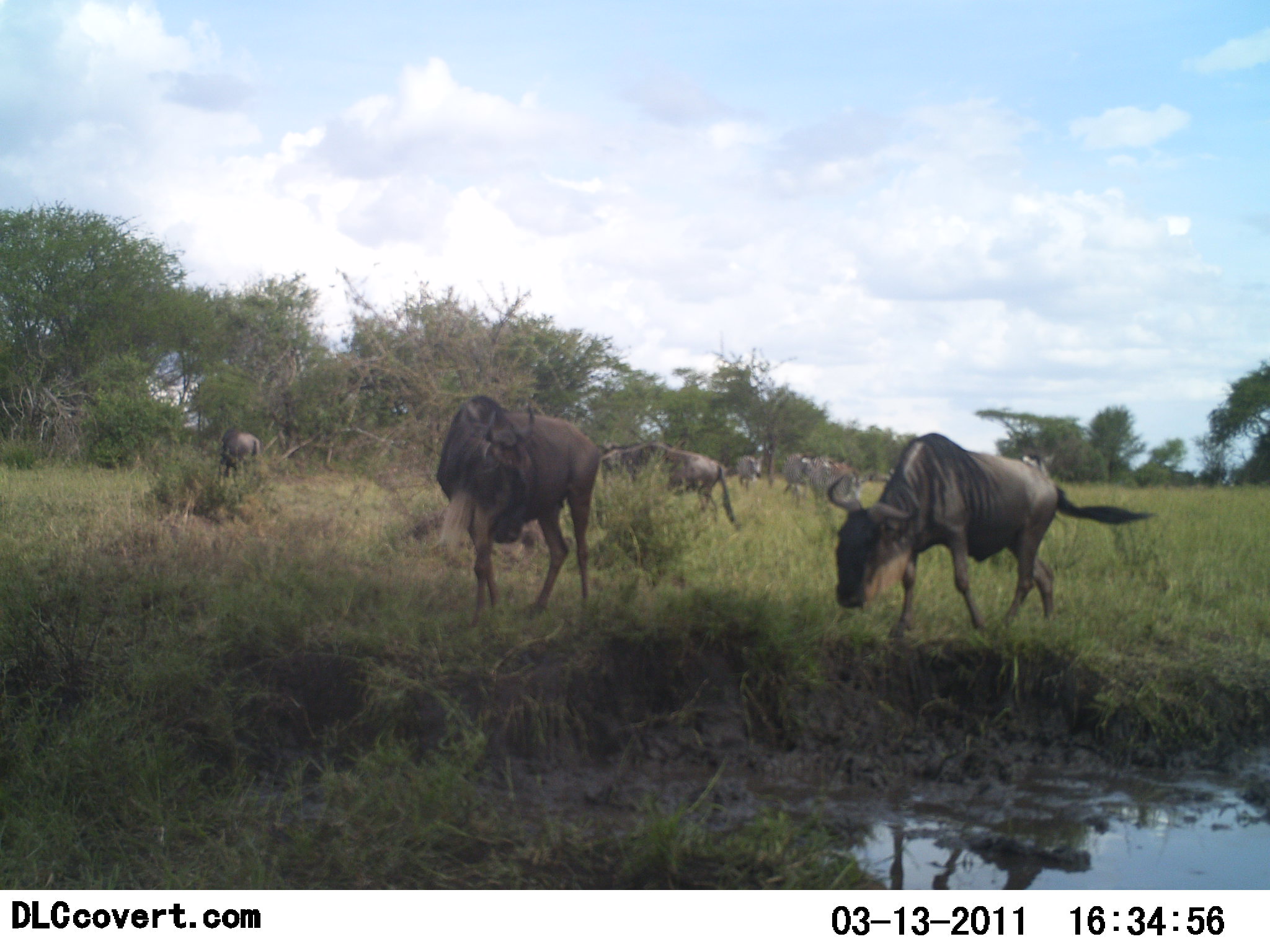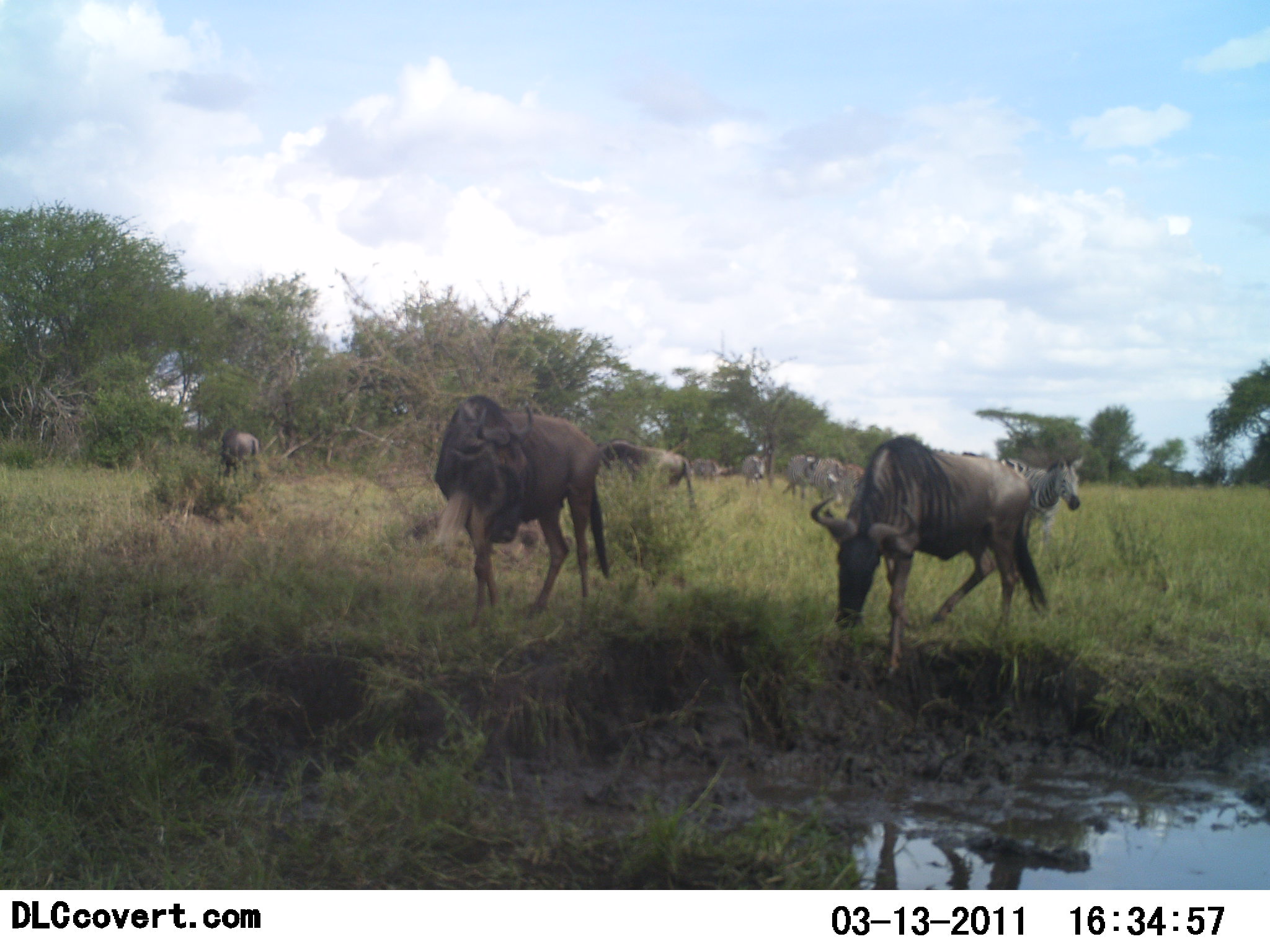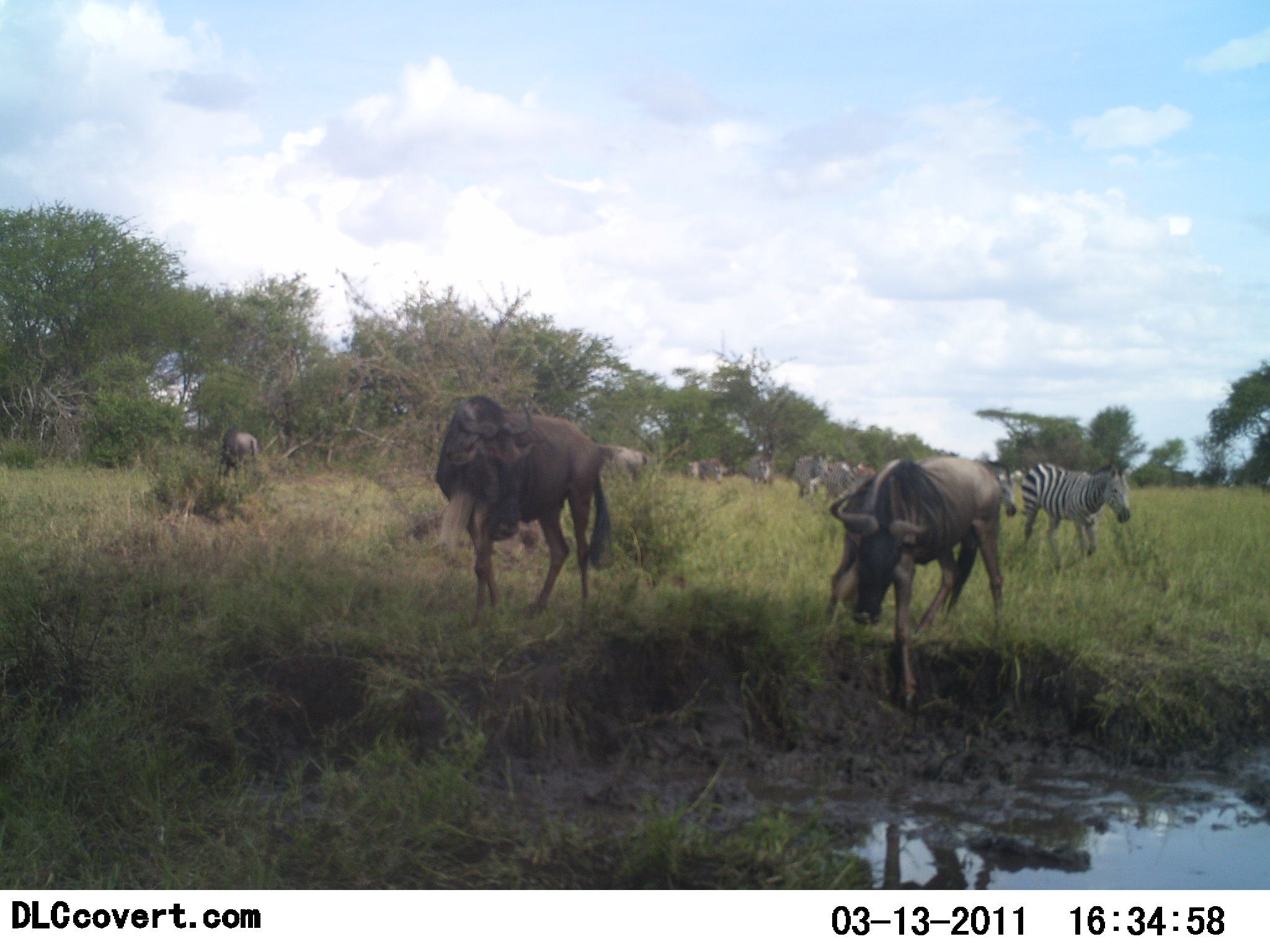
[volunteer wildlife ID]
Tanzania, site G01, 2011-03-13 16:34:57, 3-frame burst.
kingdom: Animalia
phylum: Chordata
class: Mammalia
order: Artiodactyla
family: Bovidae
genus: Connochaetes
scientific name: Connochaetes taurinus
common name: blue wildebeest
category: wildebeest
Wildebeest (blue wildebeest) (Connochaetes taurinus), count 7. Behavior (volunteer vote fractions): standing 24%, resting 0%, moving 88%, interacting 12%. Young present (vote fraction): 0%. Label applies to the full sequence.